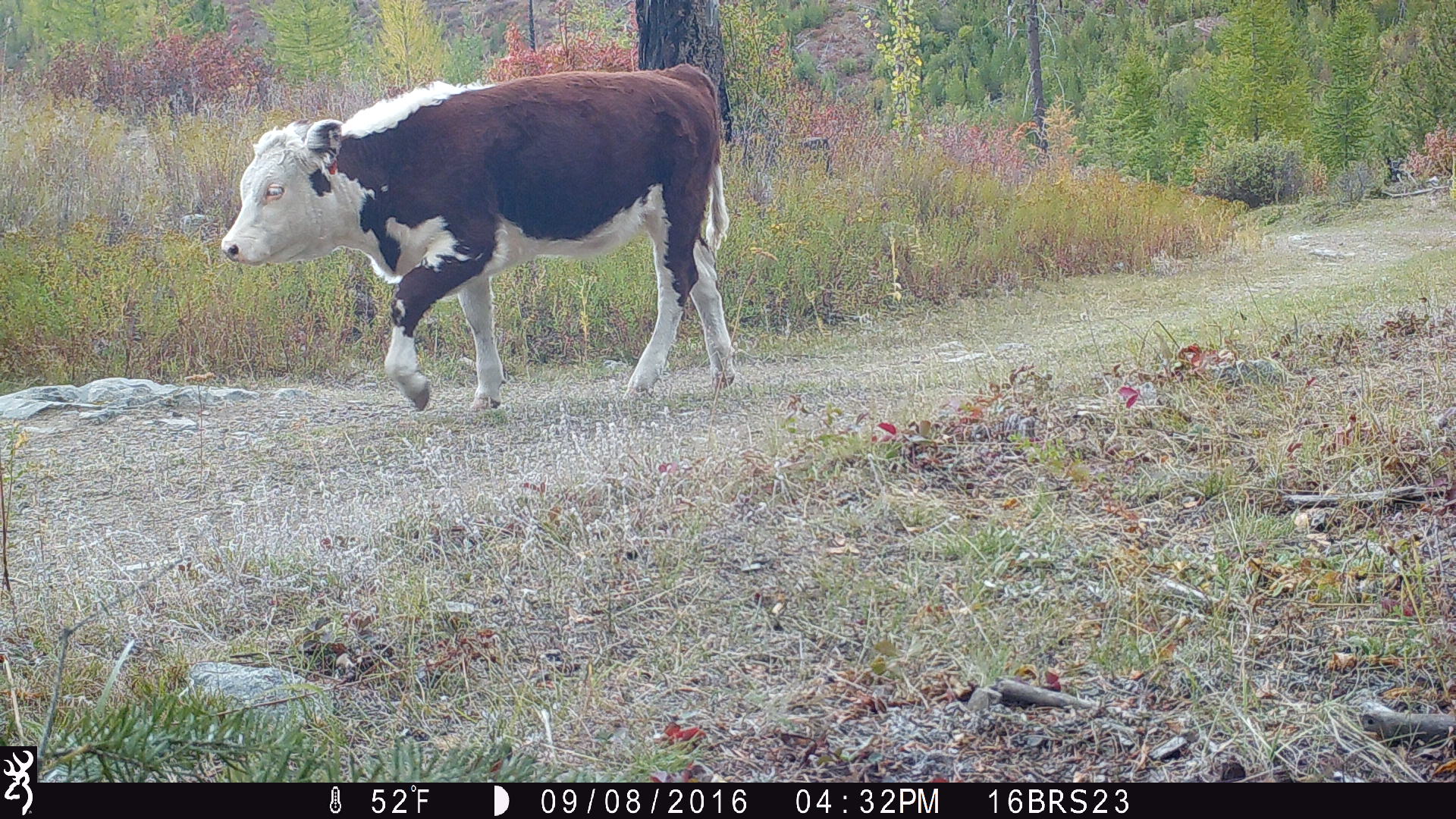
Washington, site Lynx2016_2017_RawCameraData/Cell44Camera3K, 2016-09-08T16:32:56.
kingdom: Animalia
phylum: Chordata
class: Mammalia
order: Artiodactyla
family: Bovidae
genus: Bos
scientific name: Bos taurus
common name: domestic cattle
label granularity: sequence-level